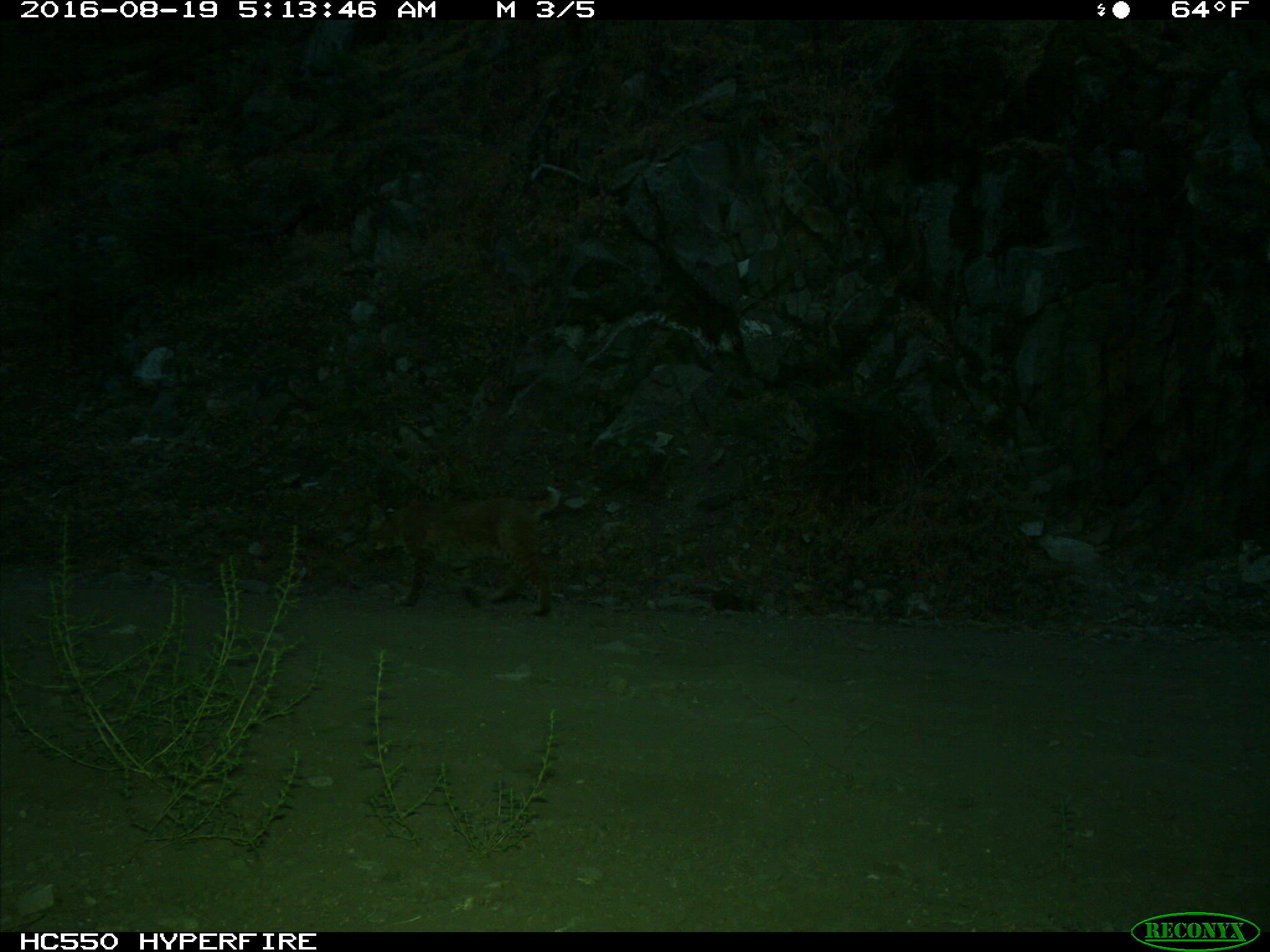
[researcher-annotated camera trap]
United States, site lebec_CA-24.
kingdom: Animalia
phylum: Chordata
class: Mammalia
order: Carnivora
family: Felidae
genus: Lynx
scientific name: Lynx rufus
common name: bobcat